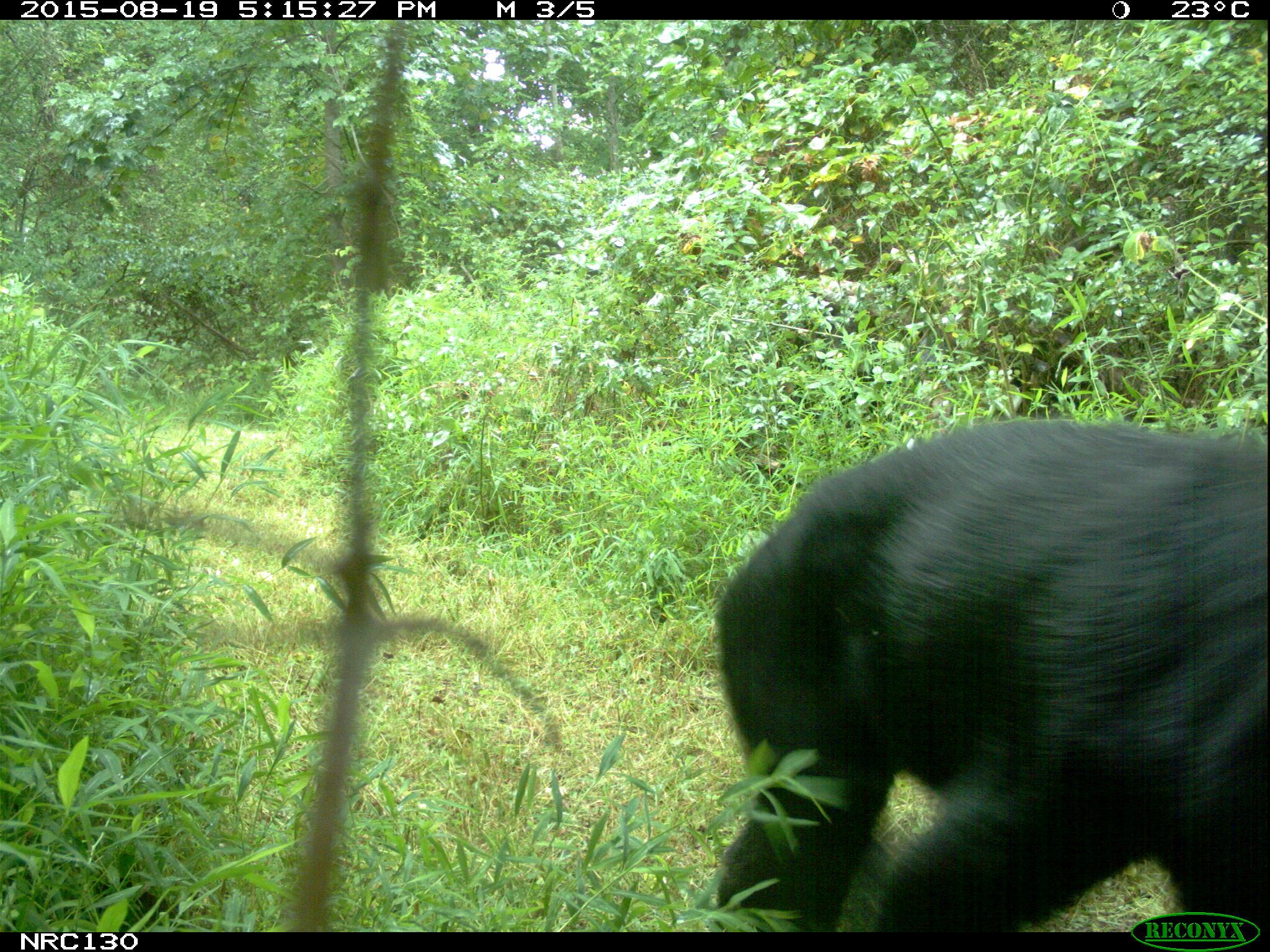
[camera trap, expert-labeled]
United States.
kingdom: Animalia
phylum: Chordata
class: Mammalia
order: Carnivora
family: Ursidae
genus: Ursus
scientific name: Ursus americanus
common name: american black bear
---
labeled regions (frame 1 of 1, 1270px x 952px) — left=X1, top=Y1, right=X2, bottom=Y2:
American Black Bear: left=696, top=407, right=1270, bottom=922